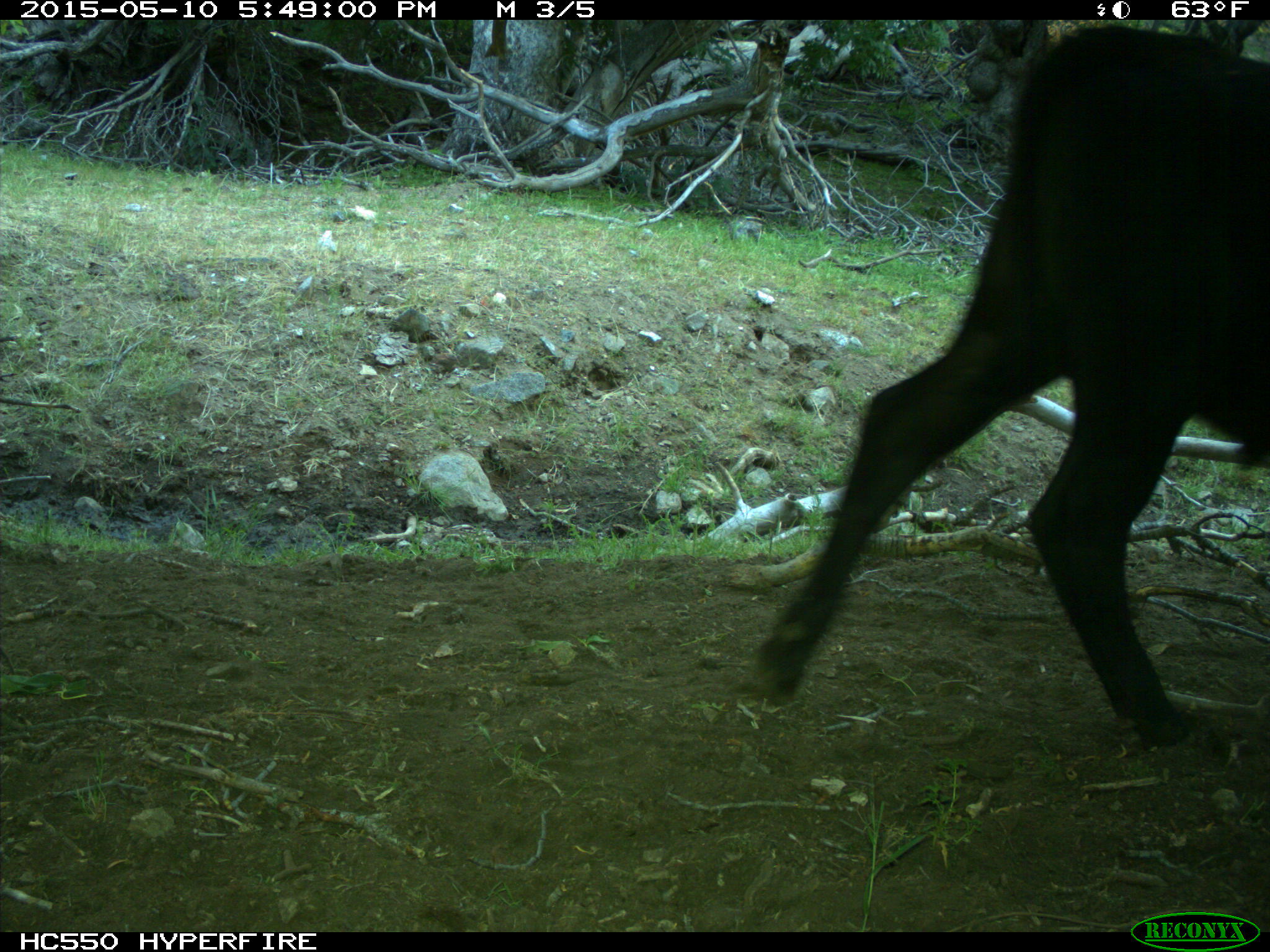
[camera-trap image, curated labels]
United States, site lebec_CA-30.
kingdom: Animalia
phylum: Chordata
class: Mammalia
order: Artiodactyla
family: Bovidae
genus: Bos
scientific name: Bos taurus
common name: domestic cow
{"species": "Bos taurus (domestic cow)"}